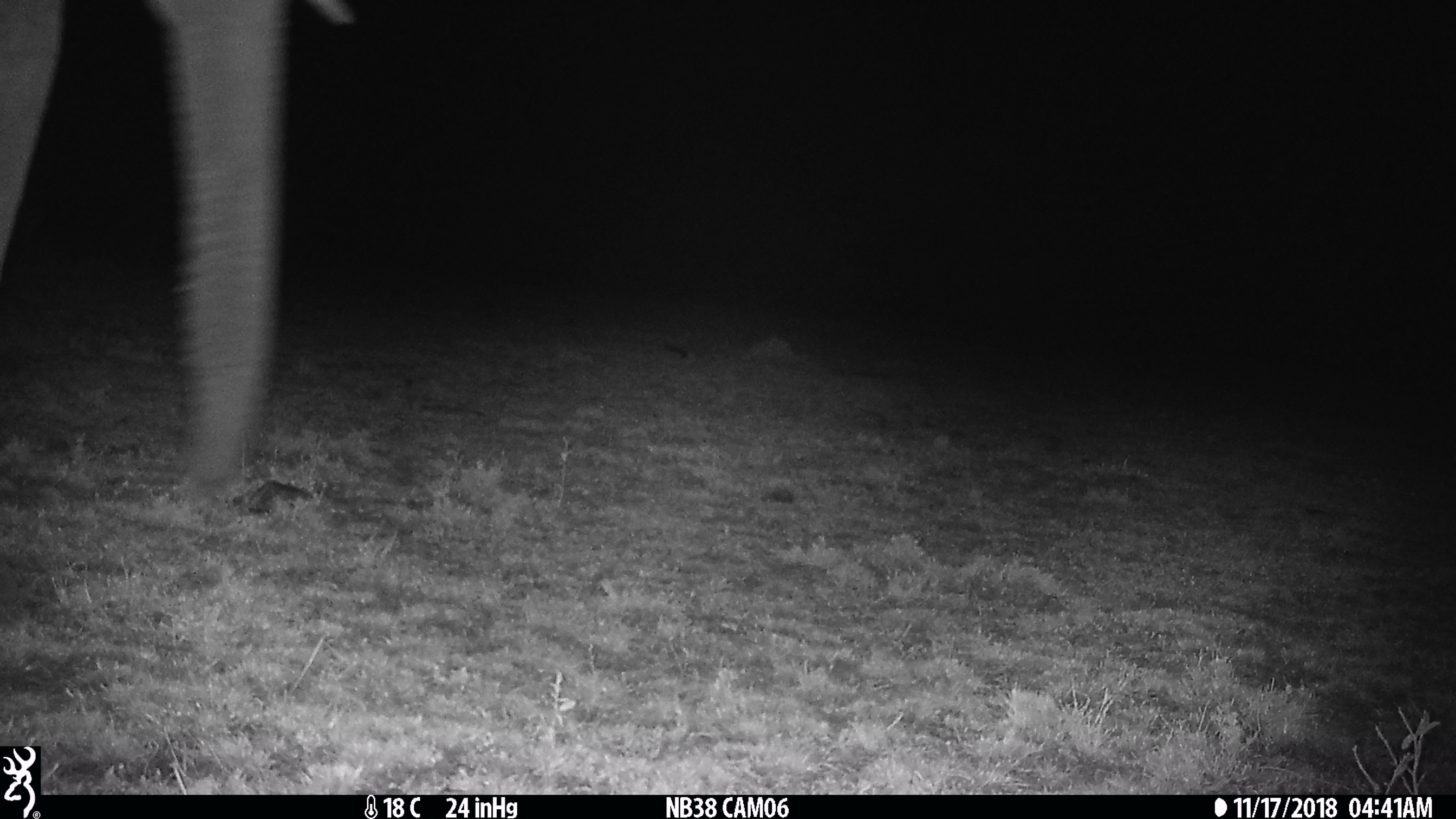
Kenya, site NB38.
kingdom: Animalia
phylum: Chordata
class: Mammalia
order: Proboscidea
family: Elephantidae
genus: Loxodonta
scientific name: Loxodonta africana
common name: elephant